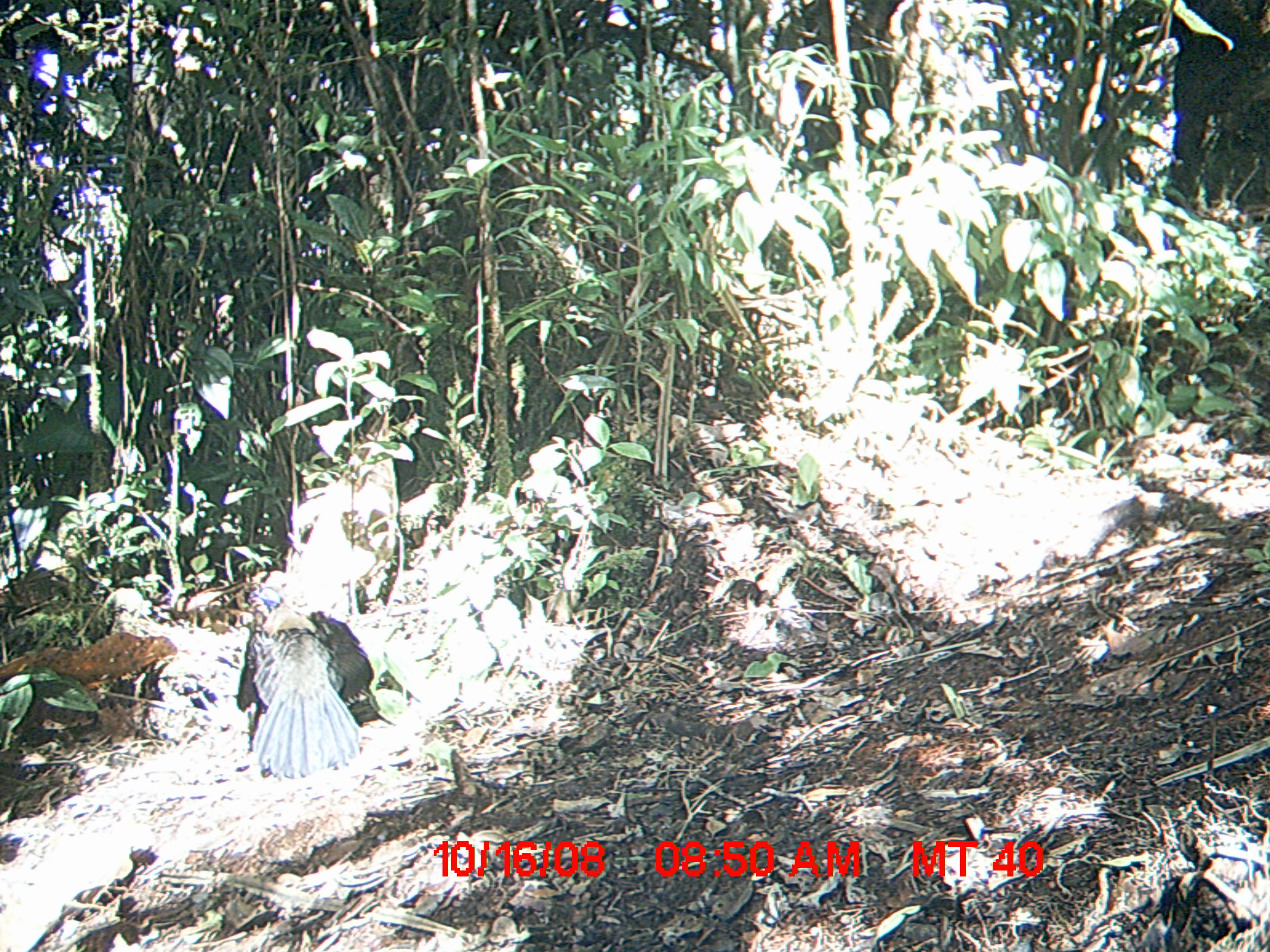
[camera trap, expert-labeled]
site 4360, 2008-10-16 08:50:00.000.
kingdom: Animalia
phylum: Chordata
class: Aves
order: Cuculiformes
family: Cuculidae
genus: Coua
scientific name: Coua serriana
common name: red-breasted coua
Coua serriana (red-breasted coua), count 2.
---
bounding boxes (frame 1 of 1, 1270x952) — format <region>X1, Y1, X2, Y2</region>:
coua serriana: <region>235, 584, 376, 780</region>